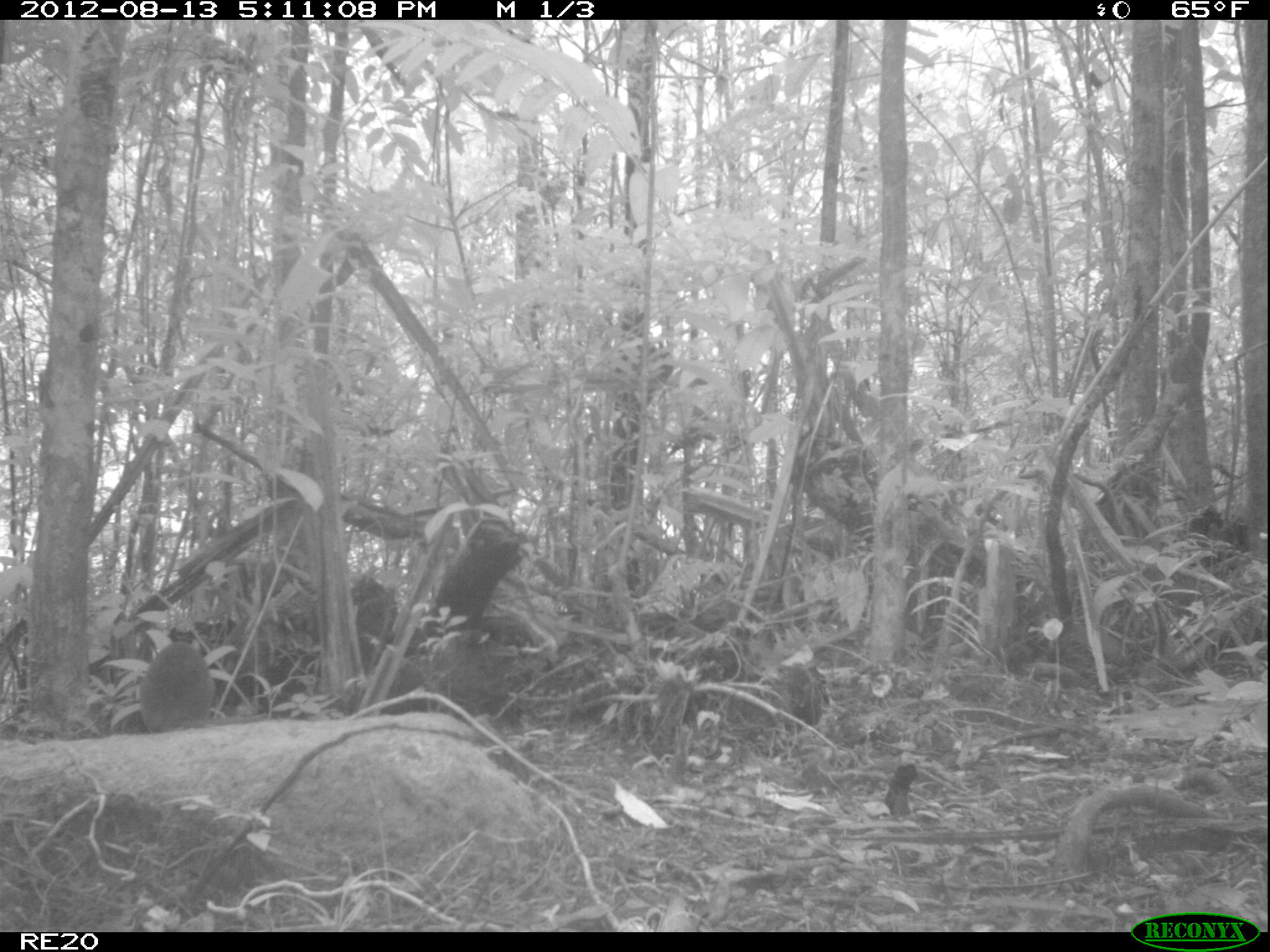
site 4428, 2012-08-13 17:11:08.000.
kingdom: Animalia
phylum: Chordata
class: Mammalia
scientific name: Mammalia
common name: mammals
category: small mammal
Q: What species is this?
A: Small mammal (mammals) (Mammalia).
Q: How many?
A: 1.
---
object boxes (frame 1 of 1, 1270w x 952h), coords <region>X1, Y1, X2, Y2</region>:
small mammal: <region>139, 640, 268, 733</region>